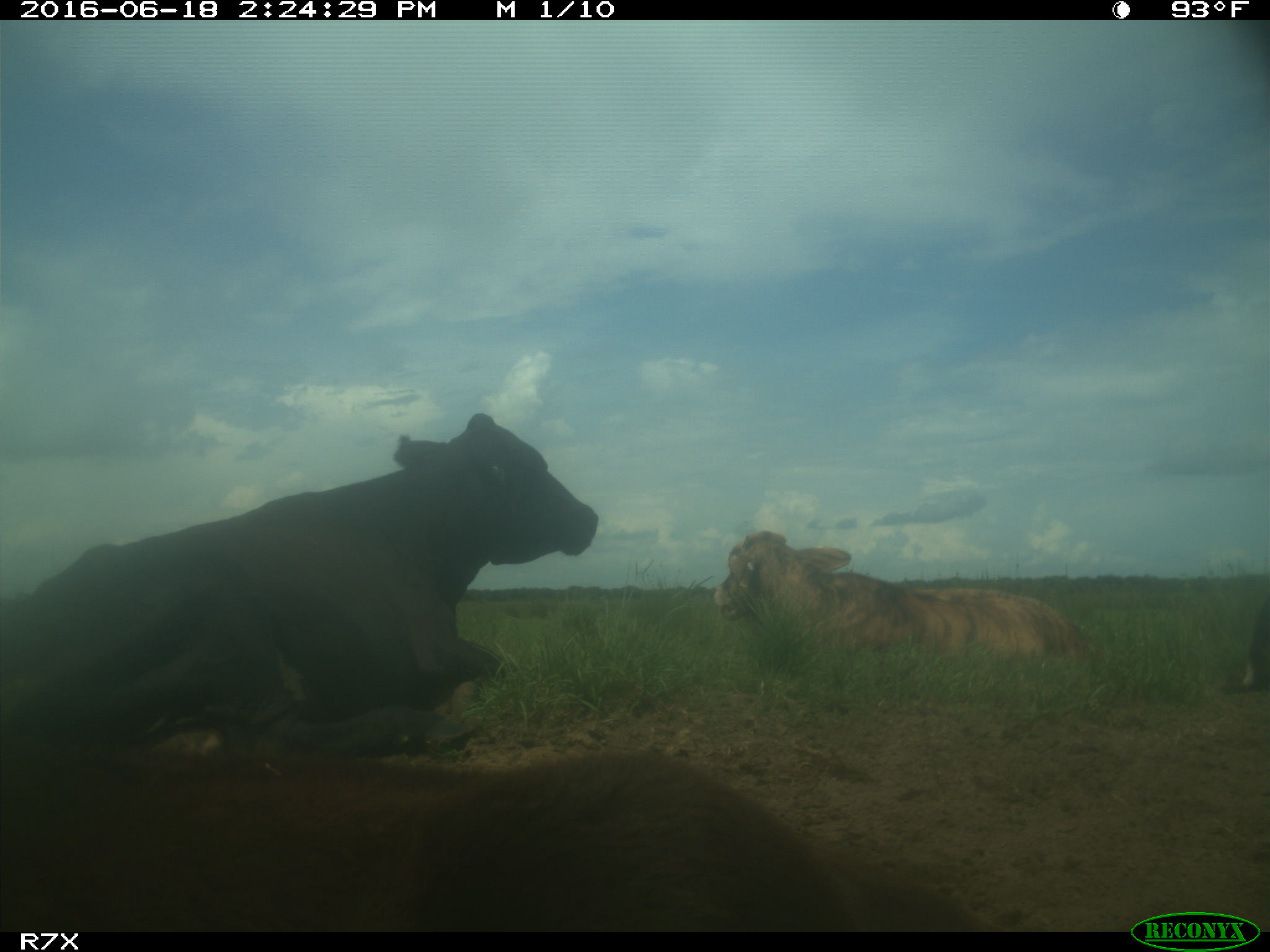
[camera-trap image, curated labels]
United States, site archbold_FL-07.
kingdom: Animalia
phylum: Chordata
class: Mammalia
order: Artiodactyla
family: Bovidae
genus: Bos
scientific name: Bos taurus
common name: domestic cow